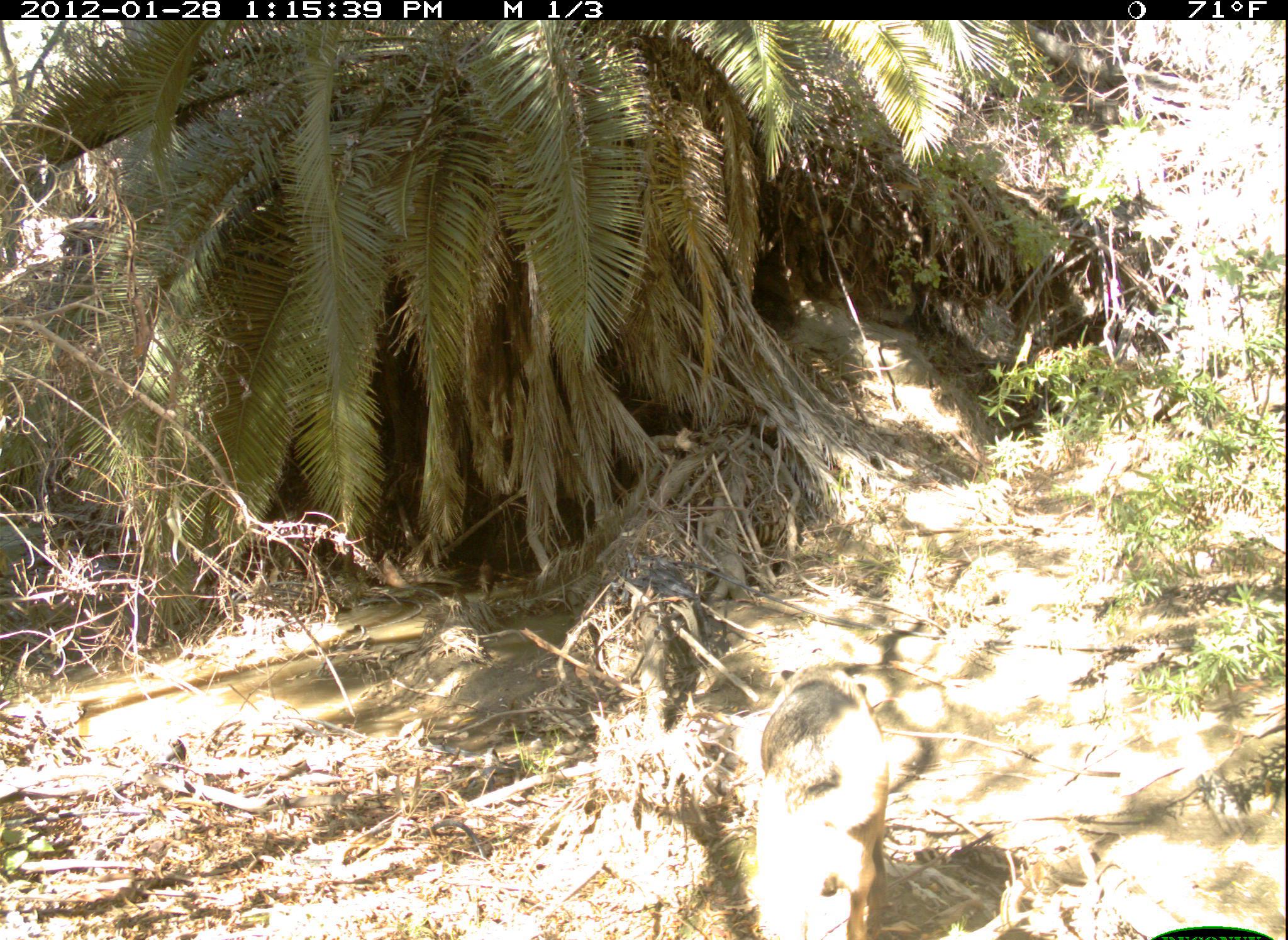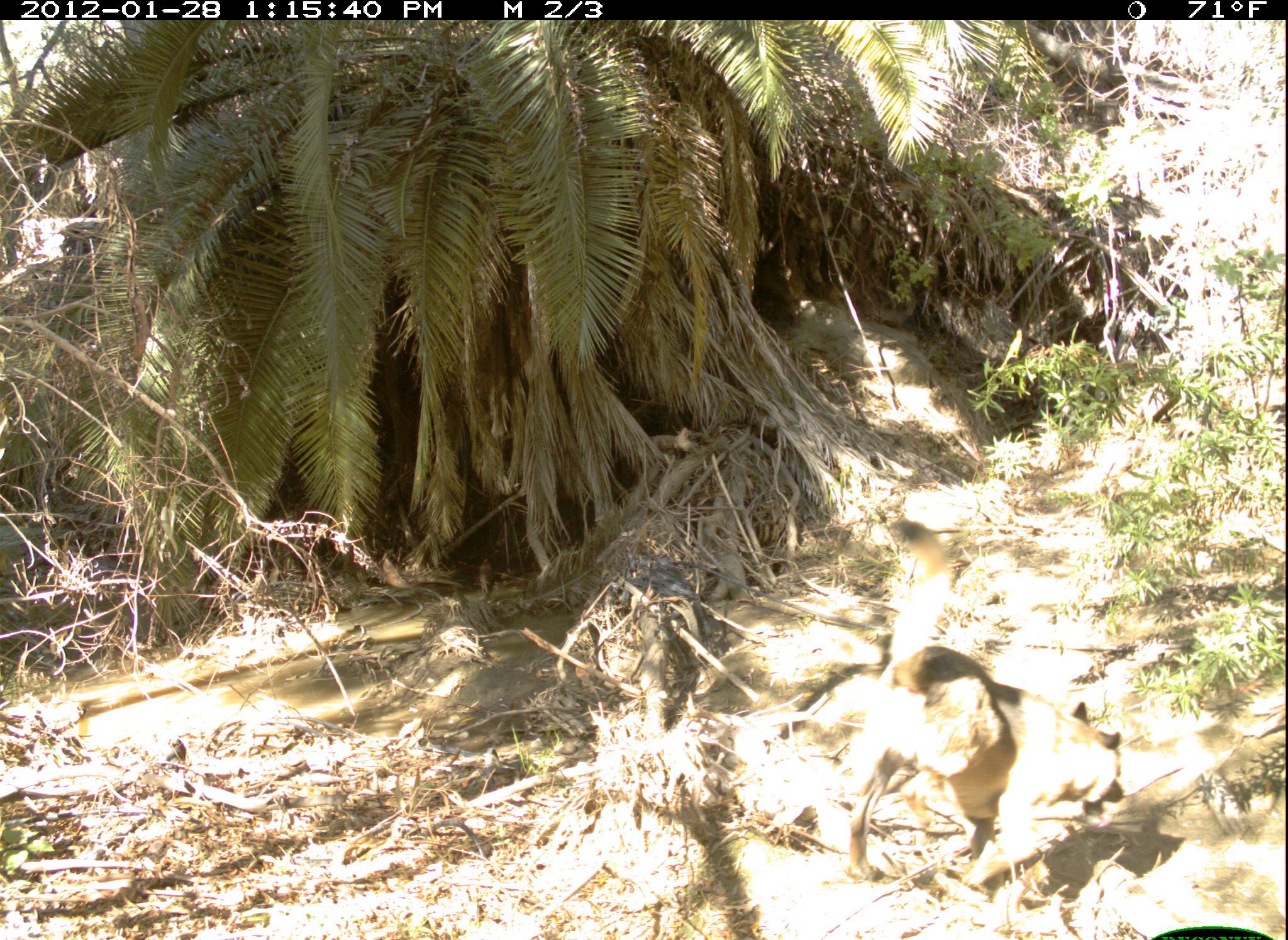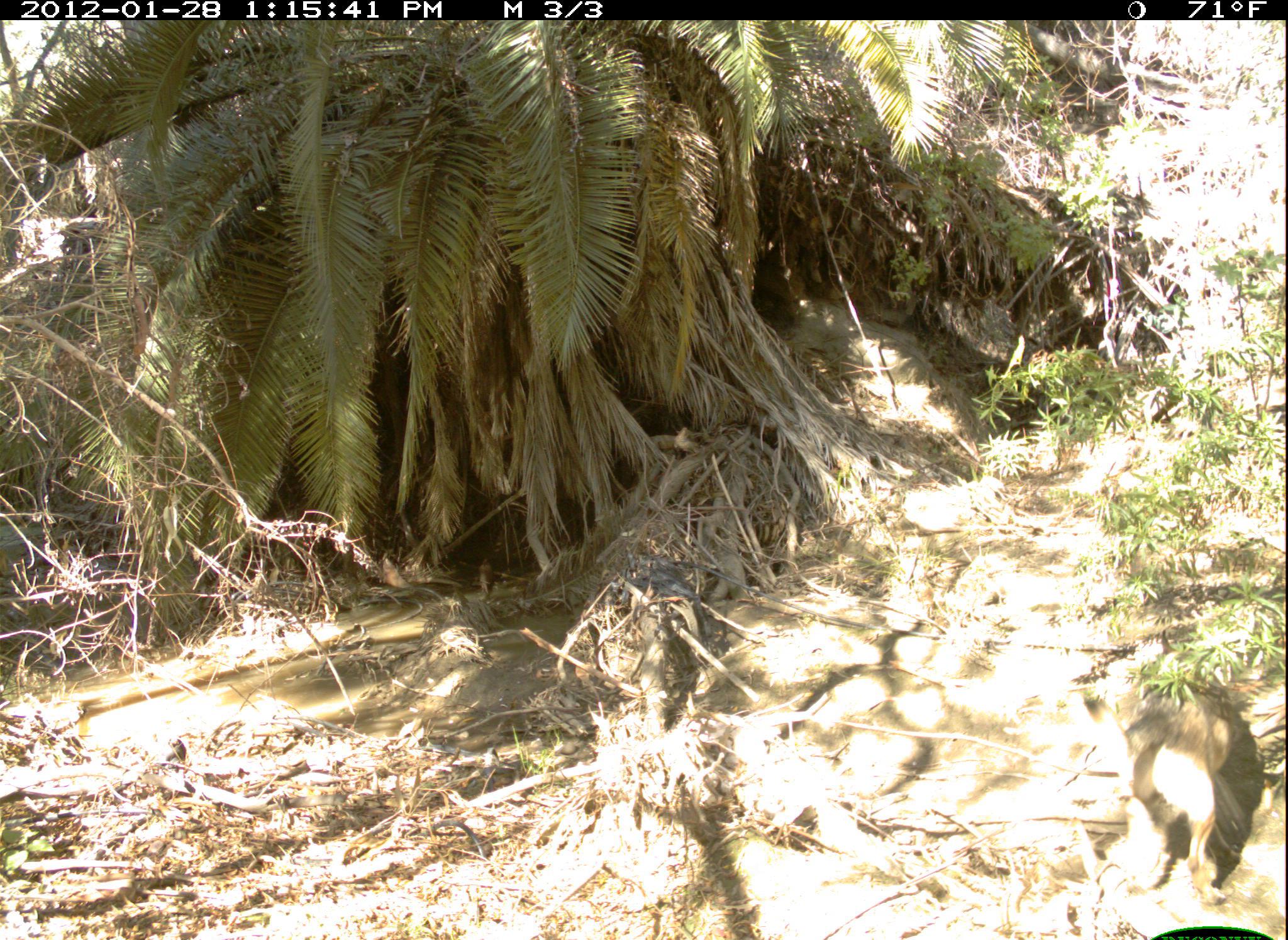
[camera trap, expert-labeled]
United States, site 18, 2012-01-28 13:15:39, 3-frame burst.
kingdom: Animalia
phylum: Chordata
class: Mammalia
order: Carnivora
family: Canidae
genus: Canis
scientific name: Canis familiaris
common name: domestic dog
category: dog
Dog (domestic dog) (Canis familiaris).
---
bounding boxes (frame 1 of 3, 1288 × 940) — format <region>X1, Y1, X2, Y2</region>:
dog: <region>756, 663, 890, 940</region>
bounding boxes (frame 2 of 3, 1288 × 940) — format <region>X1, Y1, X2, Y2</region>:
dog: <region>846, 644, 1127, 893</region>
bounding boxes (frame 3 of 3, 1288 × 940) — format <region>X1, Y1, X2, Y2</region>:
dog: <region>1121, 676, 1241, 905</region>